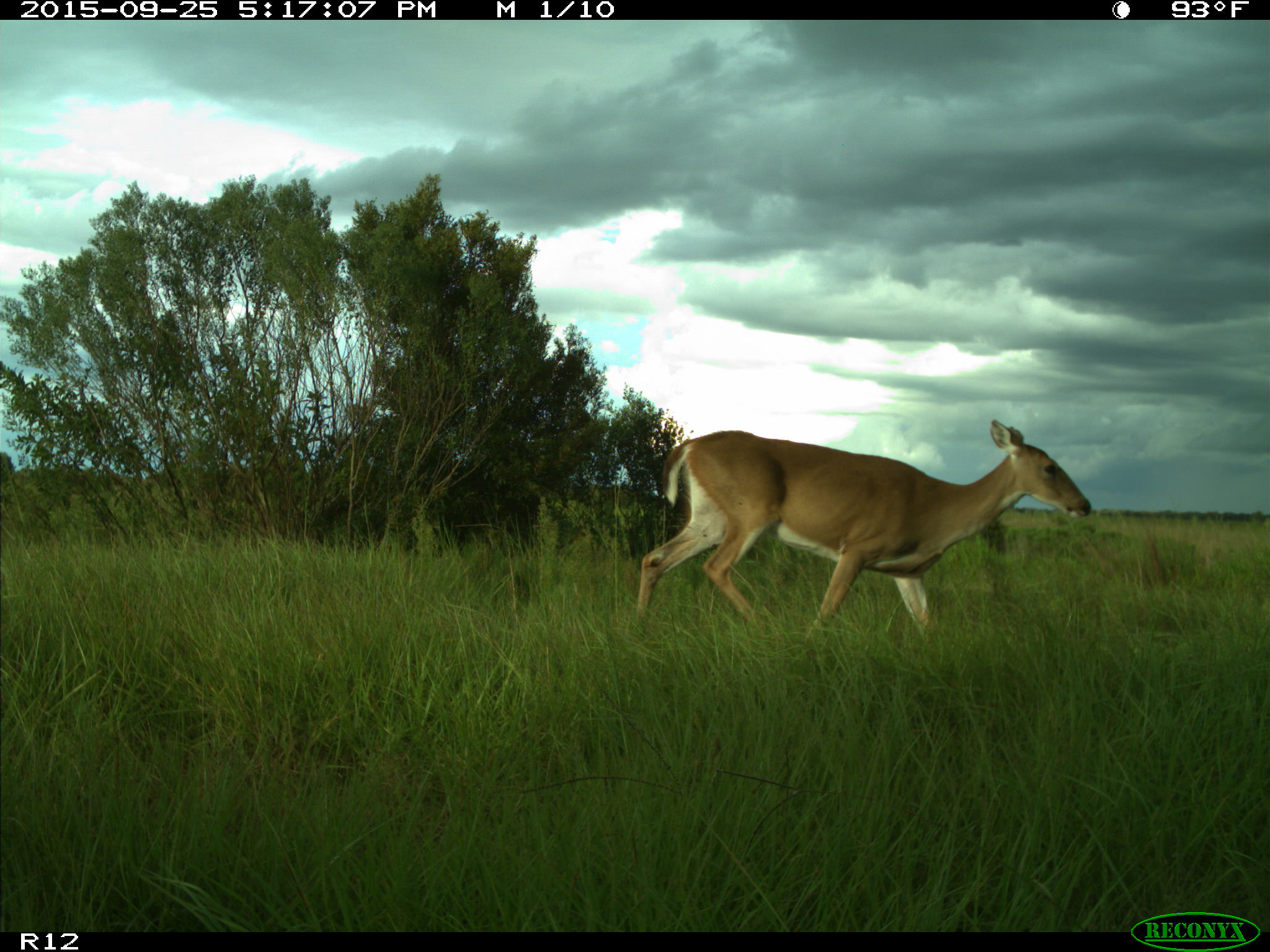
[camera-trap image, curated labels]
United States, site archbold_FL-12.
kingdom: Animalia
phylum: Chordata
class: Mammalia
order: Artiodactyla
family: Cervidae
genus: Odocoileus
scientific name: Odocoileus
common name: deer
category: unidentified deer